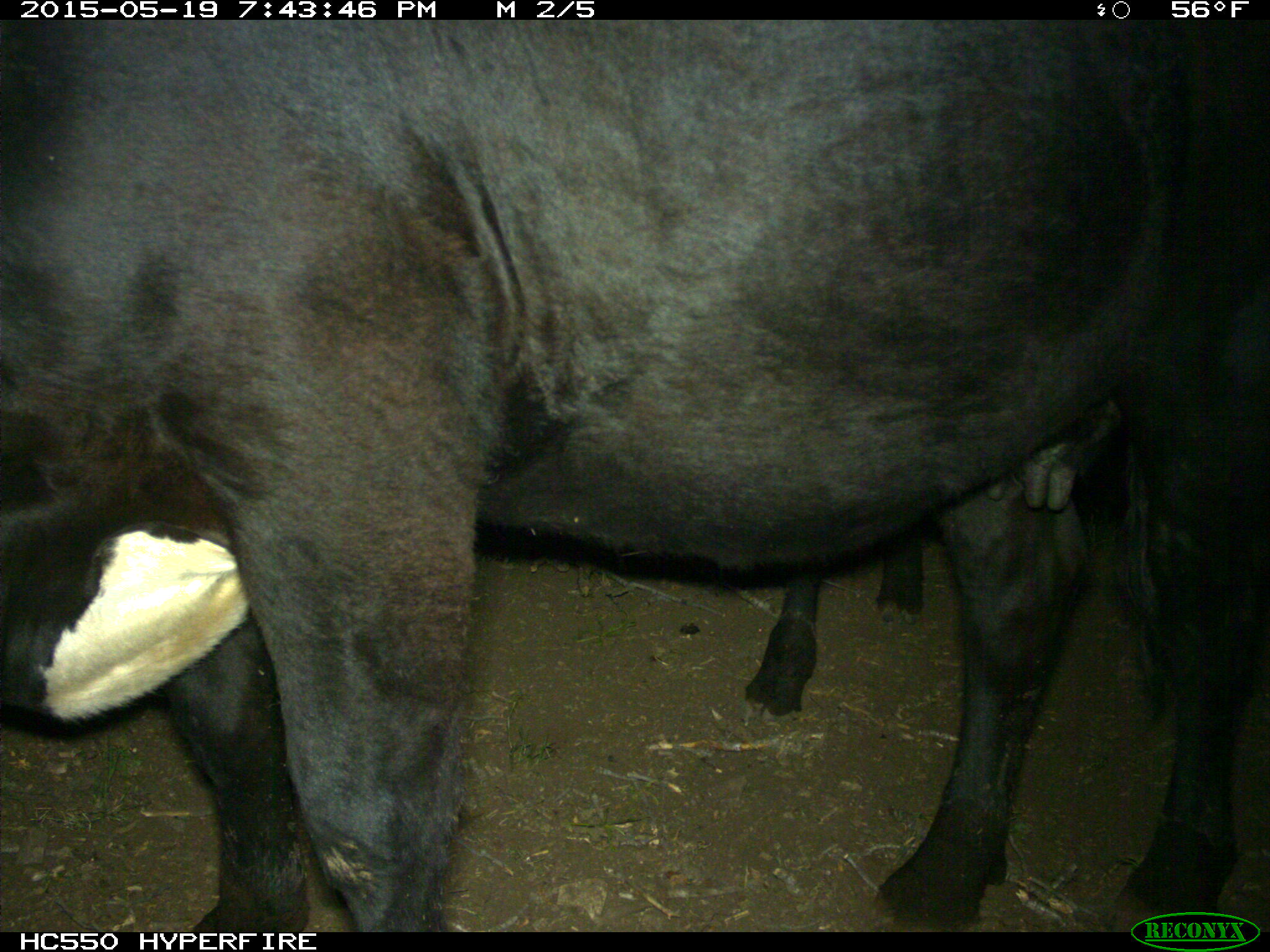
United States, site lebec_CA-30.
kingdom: Animalia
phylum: Chordata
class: Mammalia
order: Artiodactyla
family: Bovidae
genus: Bos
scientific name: Bos taurus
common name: domestic cow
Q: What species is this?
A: Bos taurus (domestic cow).